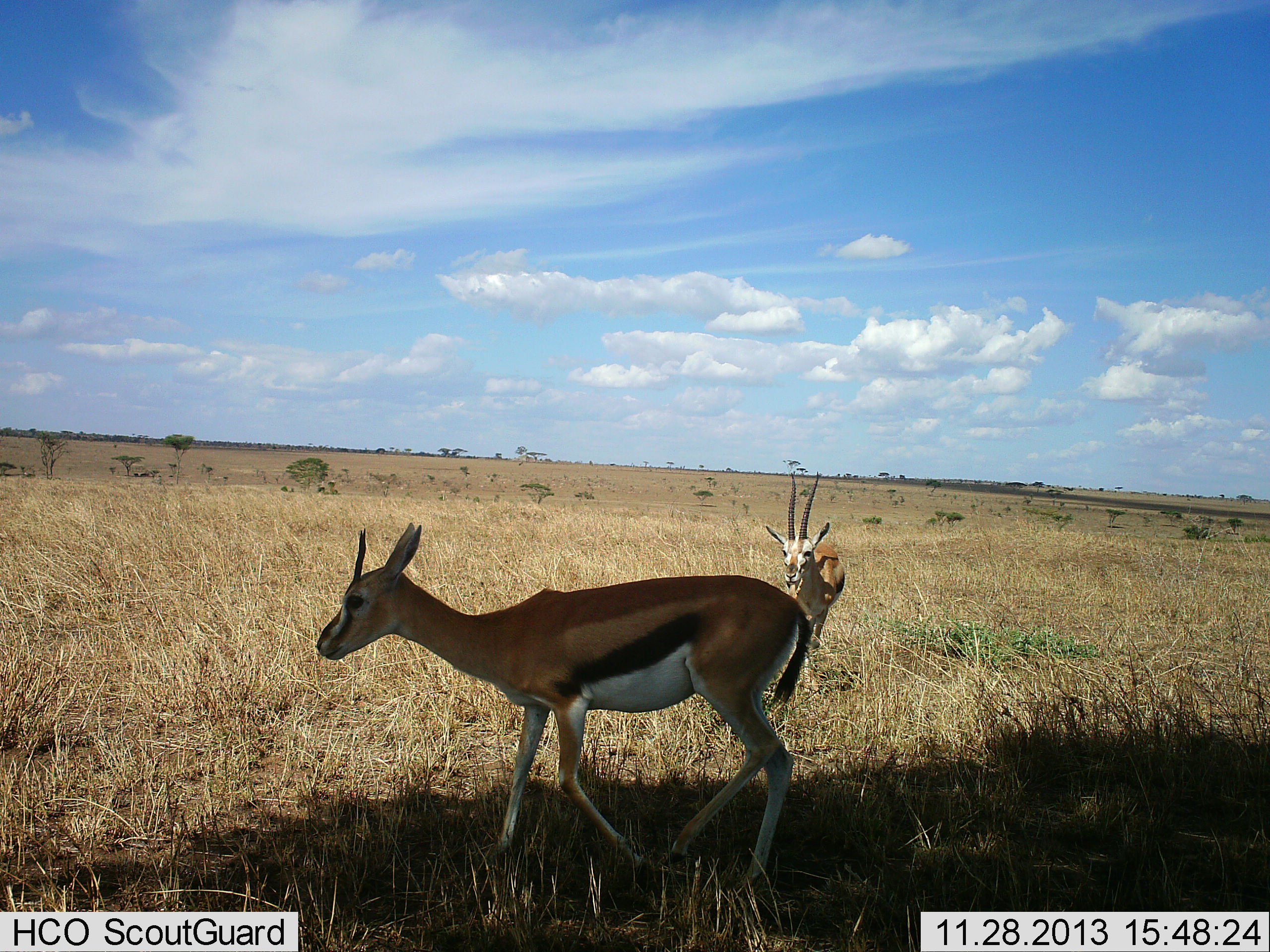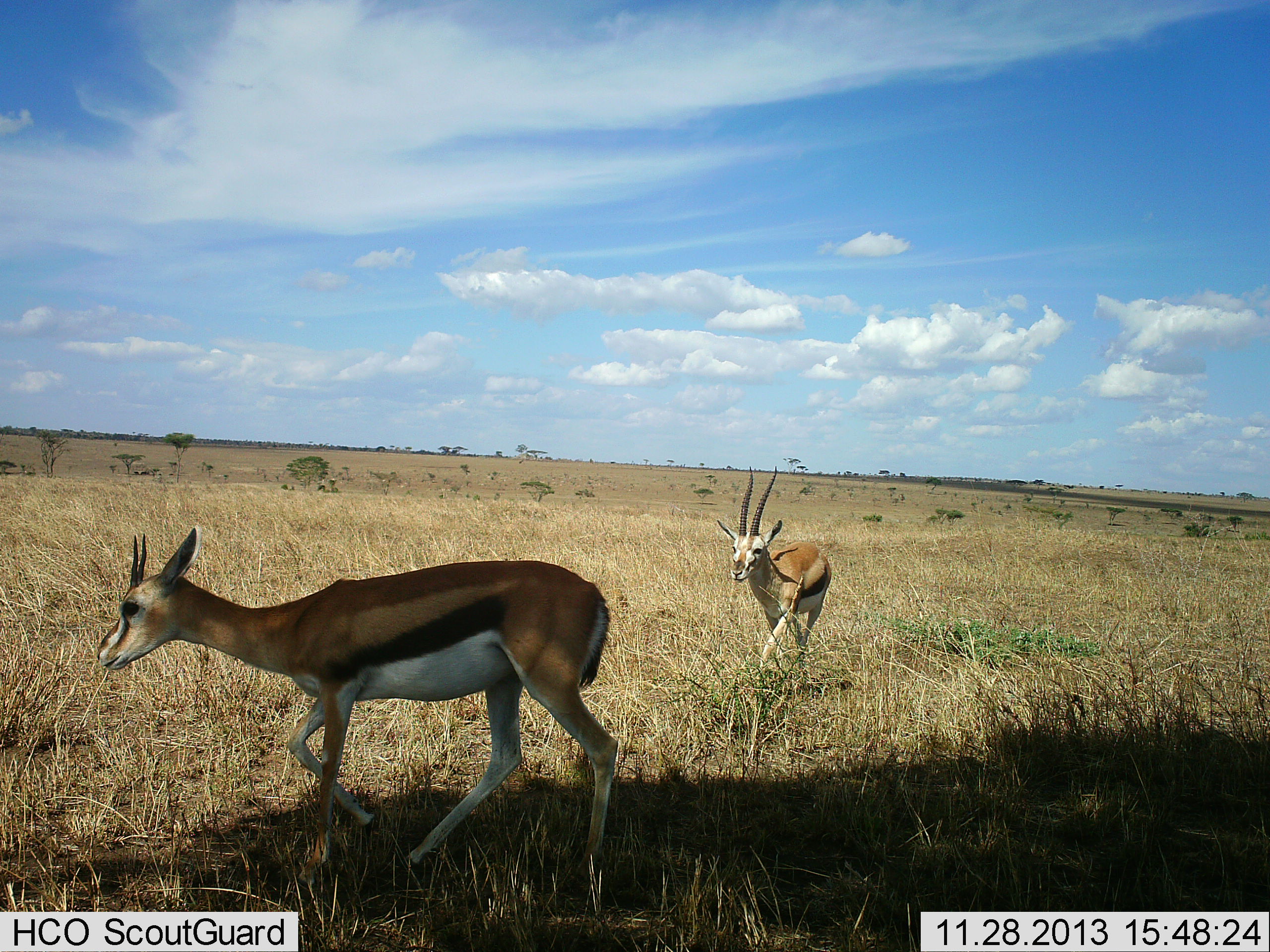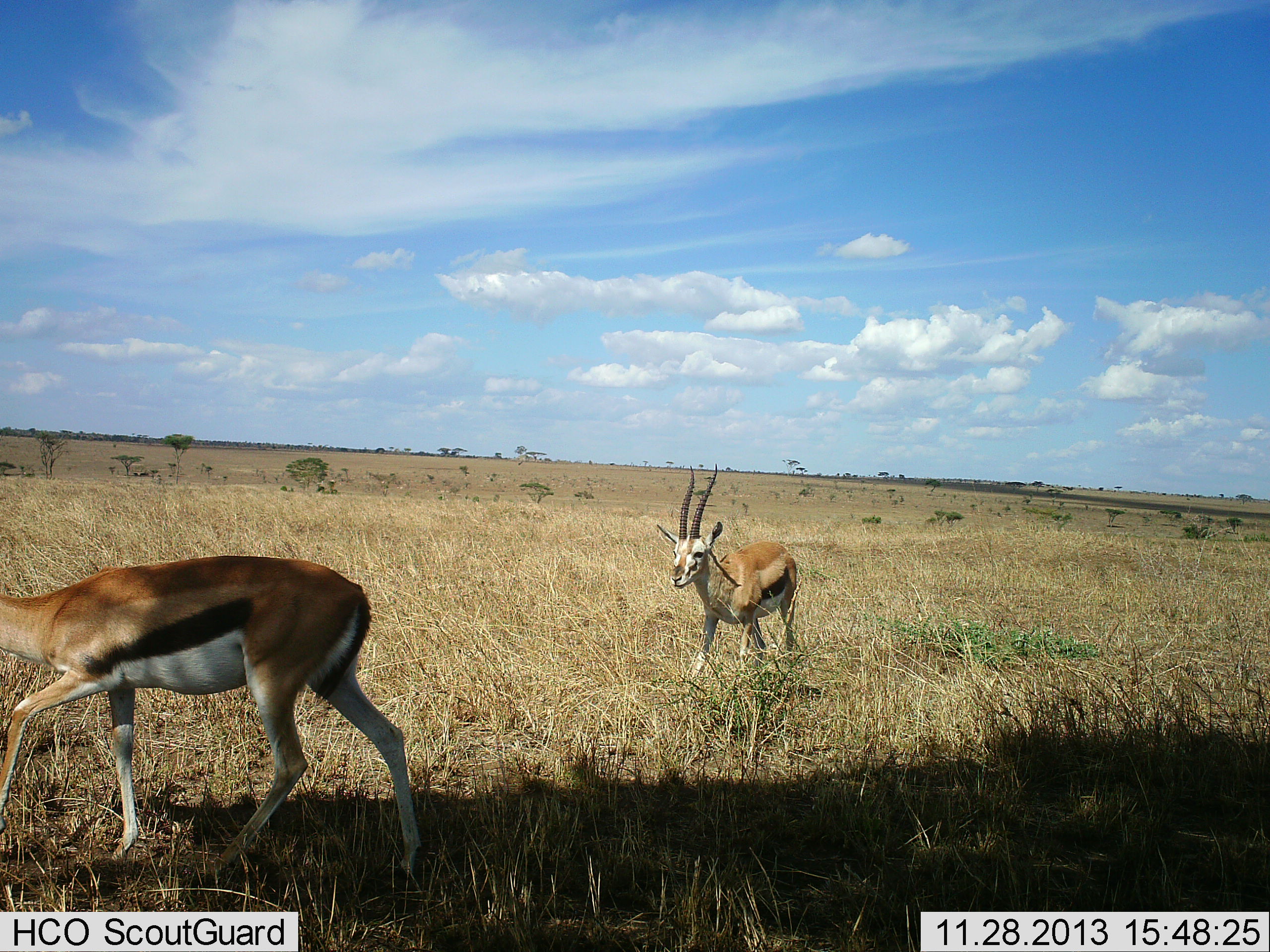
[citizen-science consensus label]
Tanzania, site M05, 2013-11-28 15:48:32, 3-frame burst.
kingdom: Animalia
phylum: Chordata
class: Mammalia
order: Artiodactyla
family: Bovidae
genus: Eudorcas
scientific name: Eudorcas thomsonii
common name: thomson's gazelle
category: gazellethomsons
Gazellethomsons (thomson's gazelle) (Eudorcas thomsonii), count 2. Behavior (volunteer vote fractions): standing 0%, resting 0%, moving 100%, interacting 0%. Young present (vote fraction): 0%. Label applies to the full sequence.